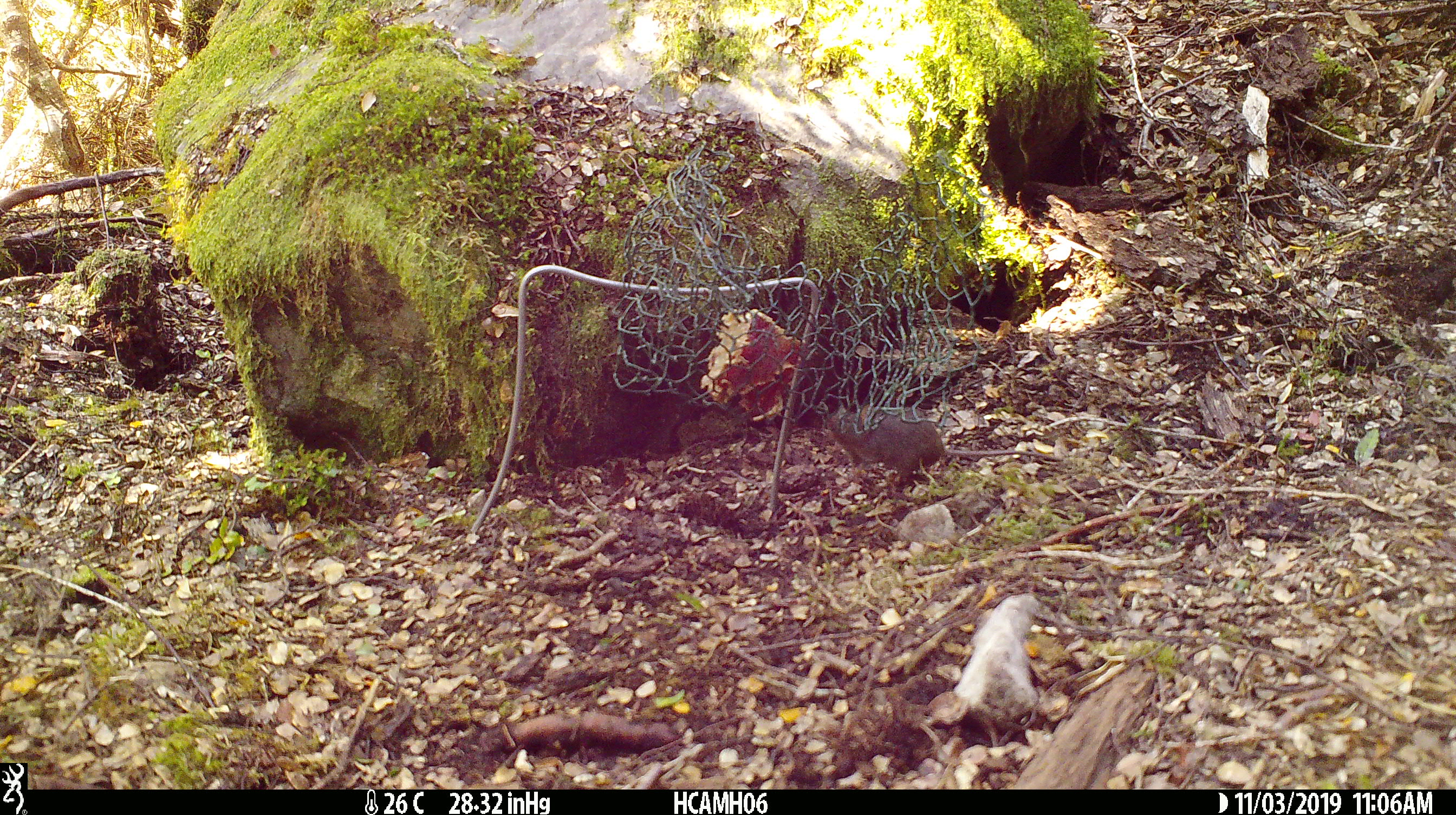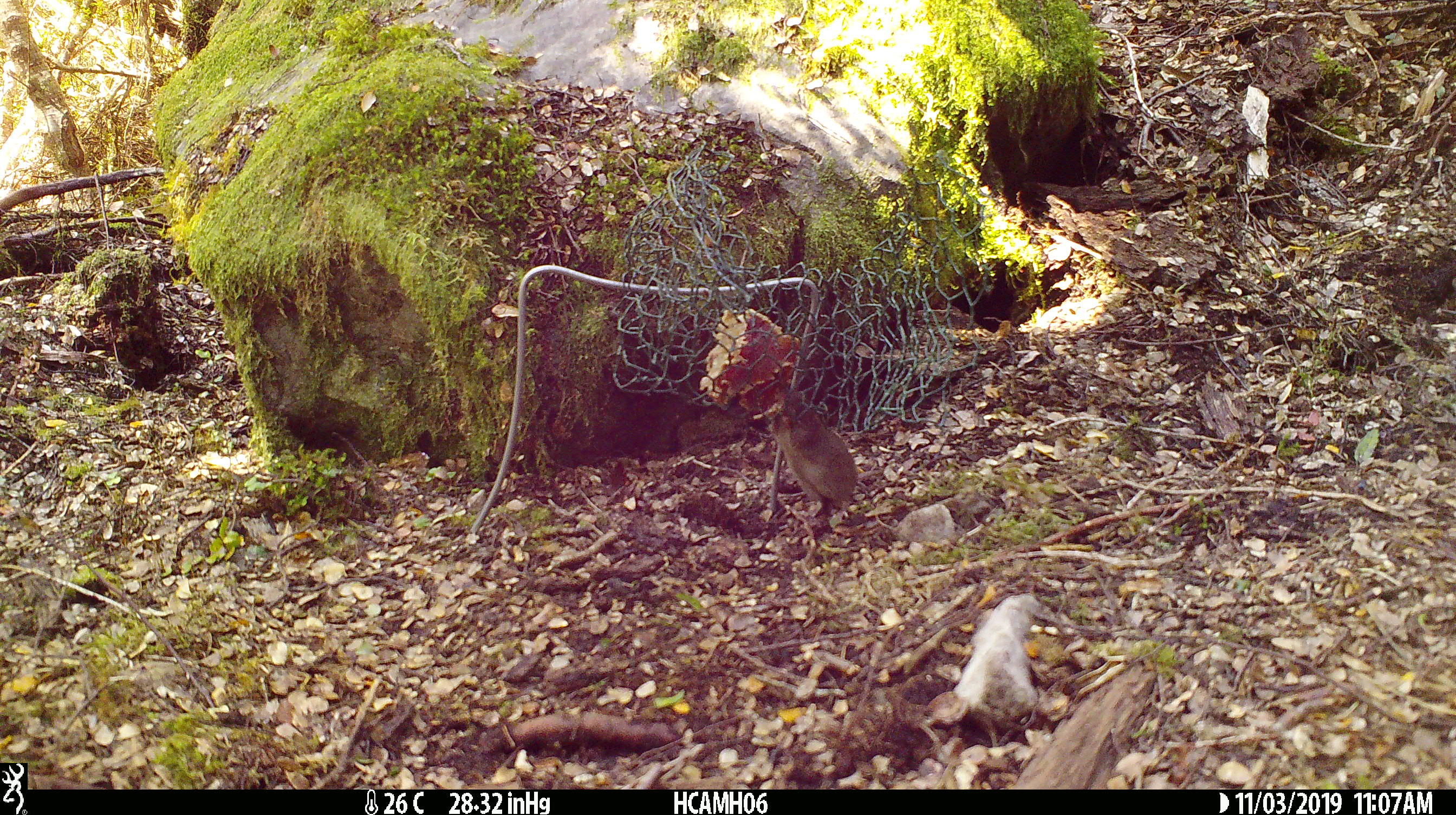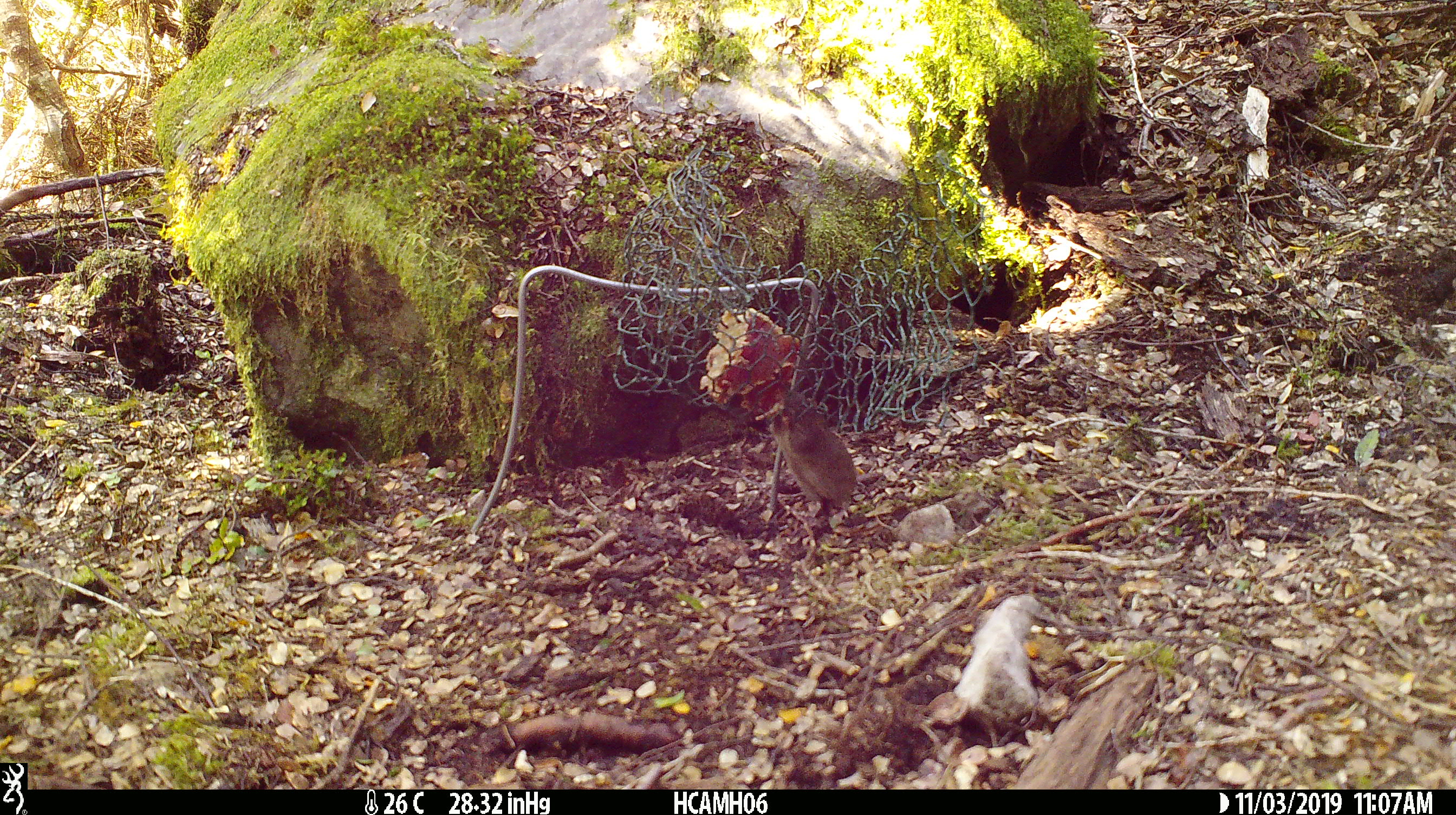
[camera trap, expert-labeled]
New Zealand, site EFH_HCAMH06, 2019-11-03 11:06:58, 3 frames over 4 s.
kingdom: Animalia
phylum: Chordata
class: Mammalia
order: Rodentia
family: Muridae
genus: Mus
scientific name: Mus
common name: mouse